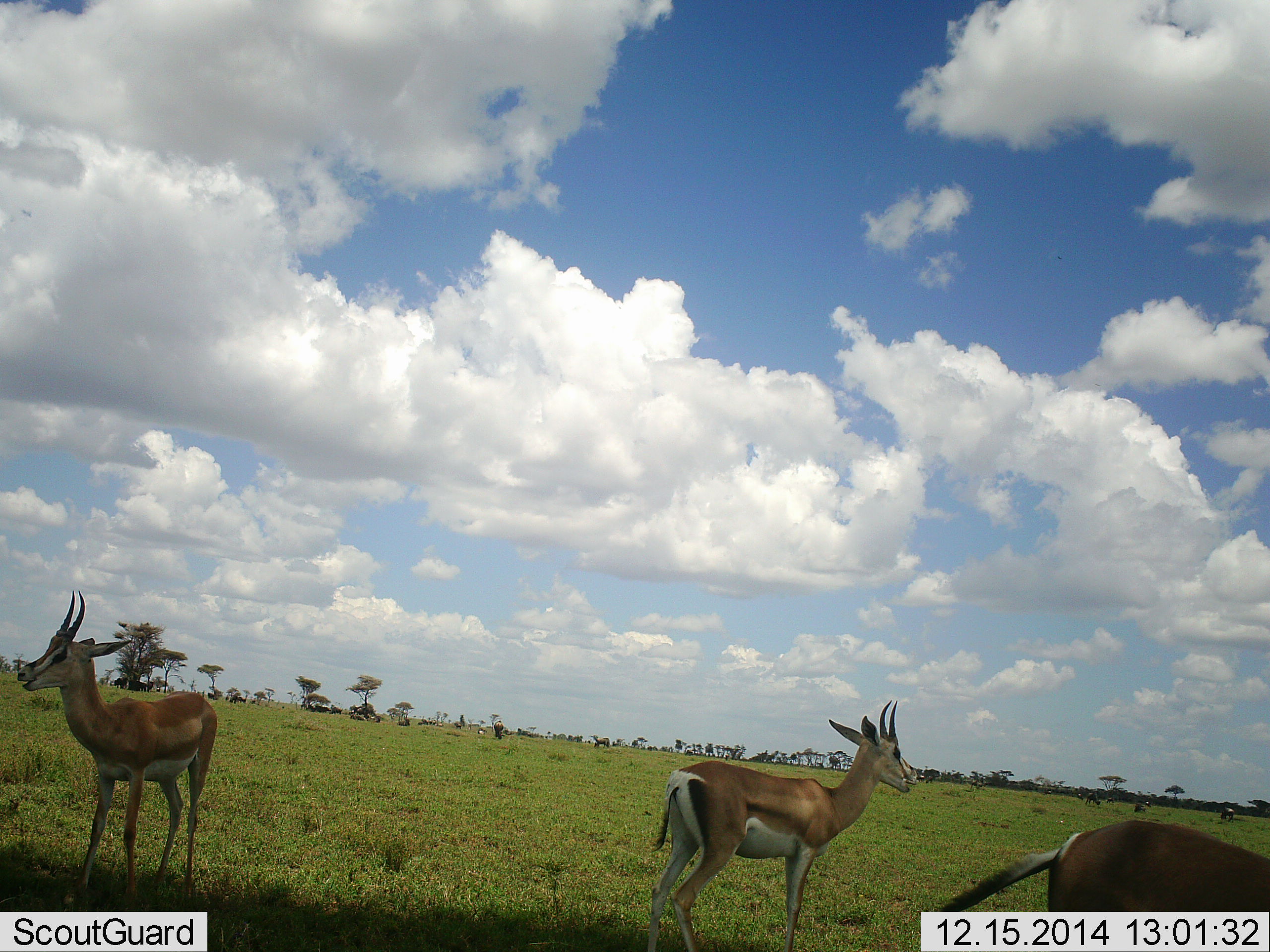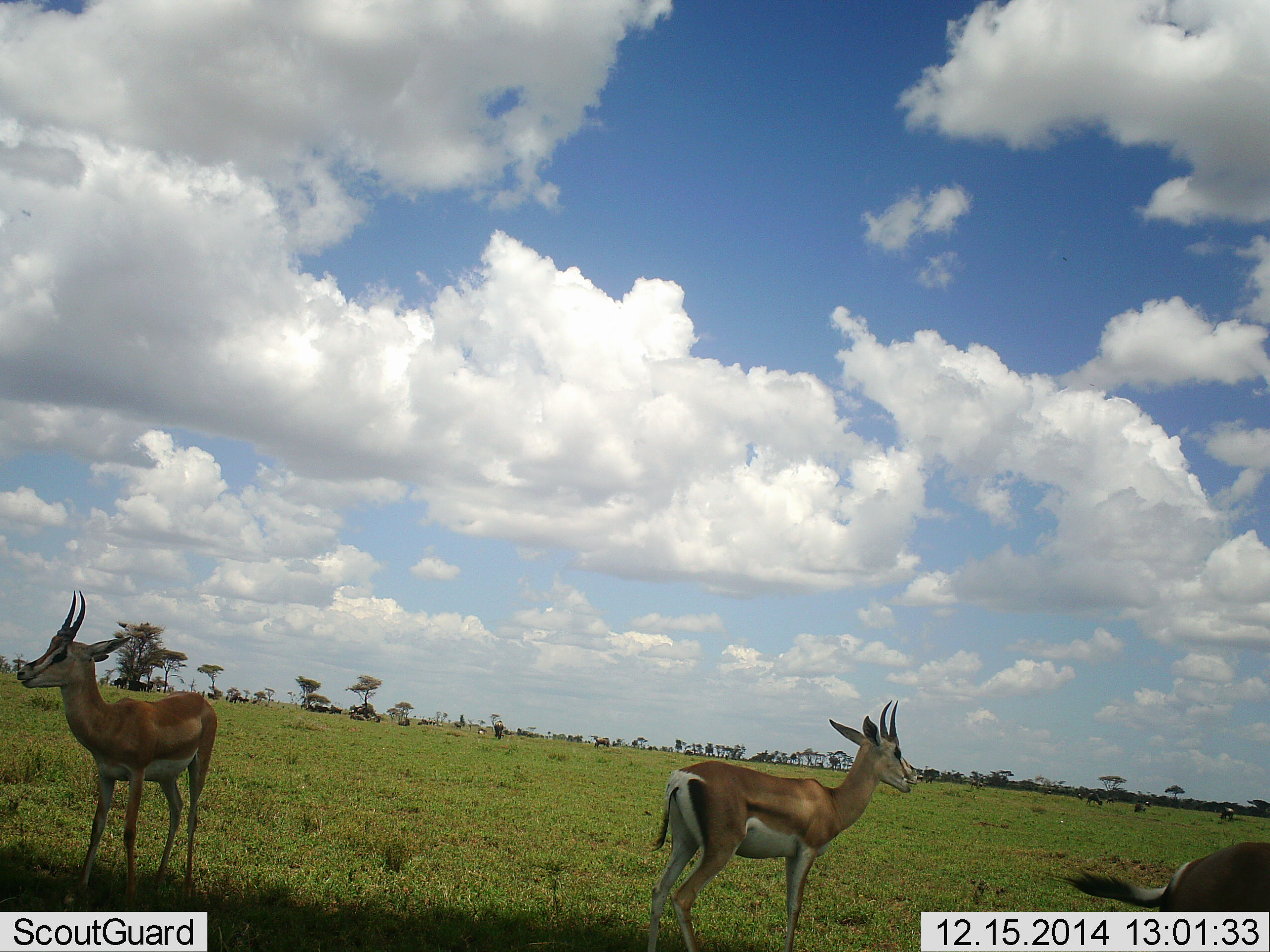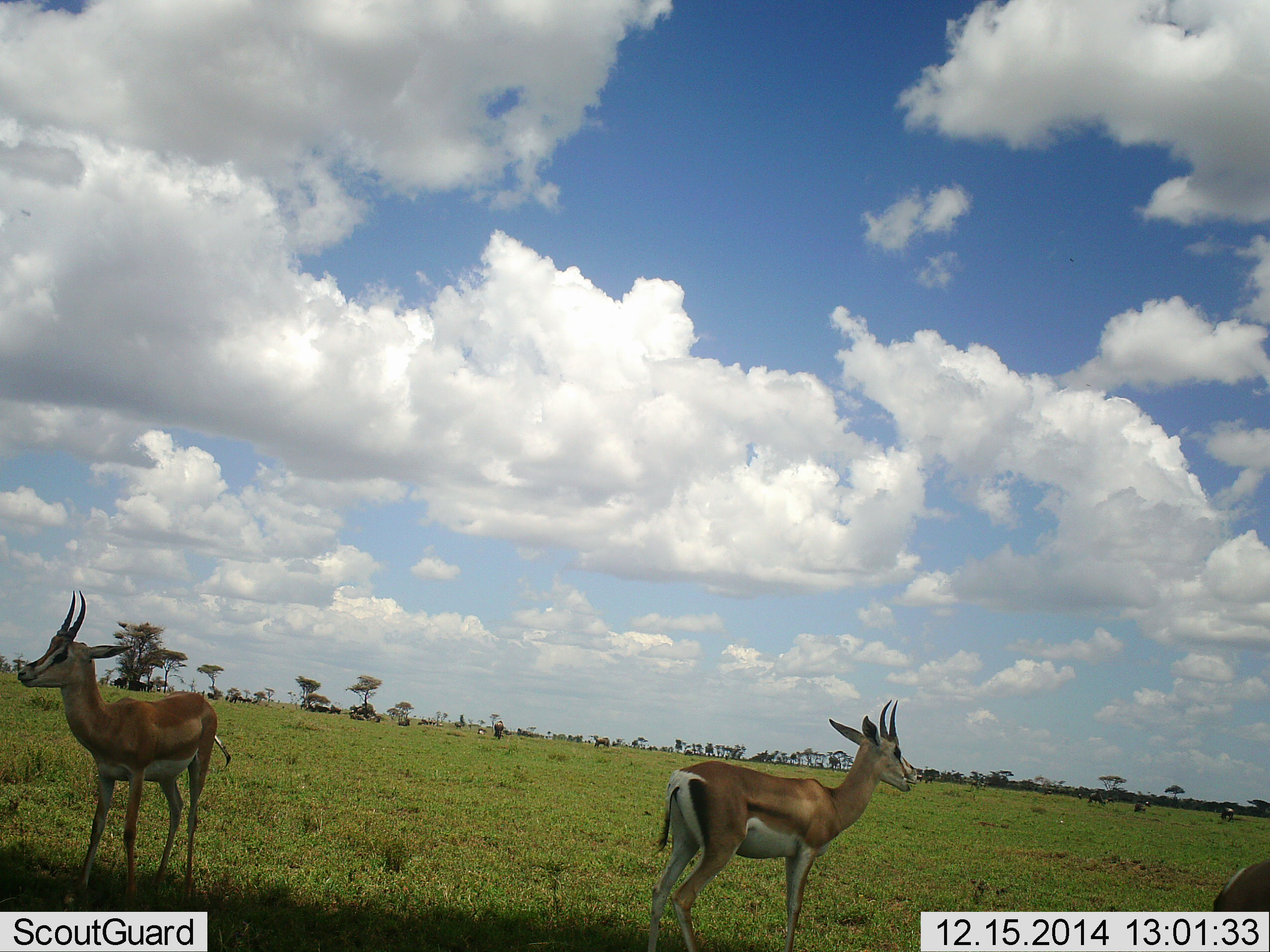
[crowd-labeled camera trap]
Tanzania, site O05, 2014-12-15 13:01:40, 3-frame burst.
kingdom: Animalia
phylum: Chordata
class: Mammalia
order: Artiodactyla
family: Bovidae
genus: Nanger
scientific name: Nanger granti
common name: grant's gazelle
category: gazellegrants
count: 3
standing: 100%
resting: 9%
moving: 36%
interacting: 0%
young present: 0%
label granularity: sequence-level